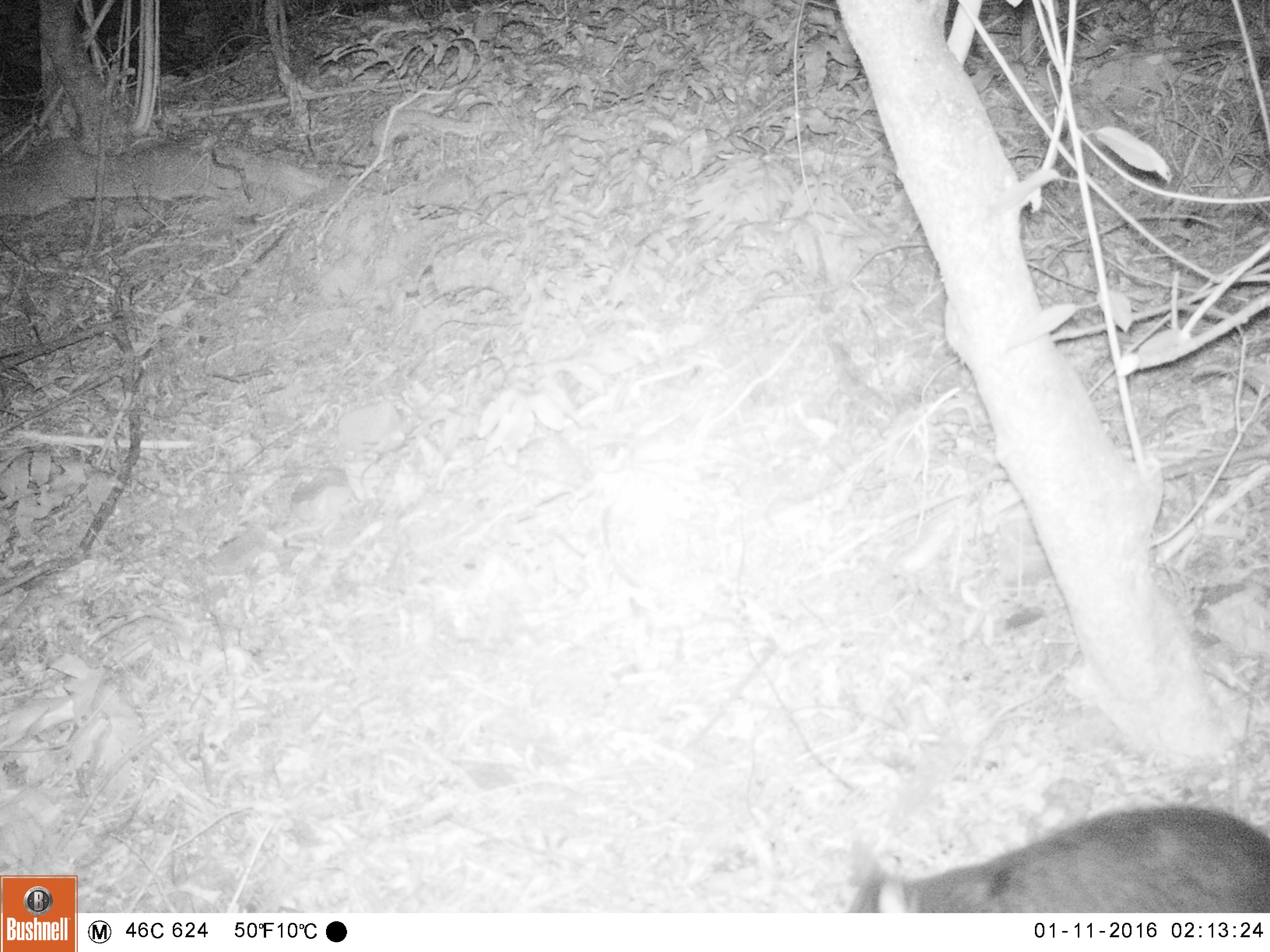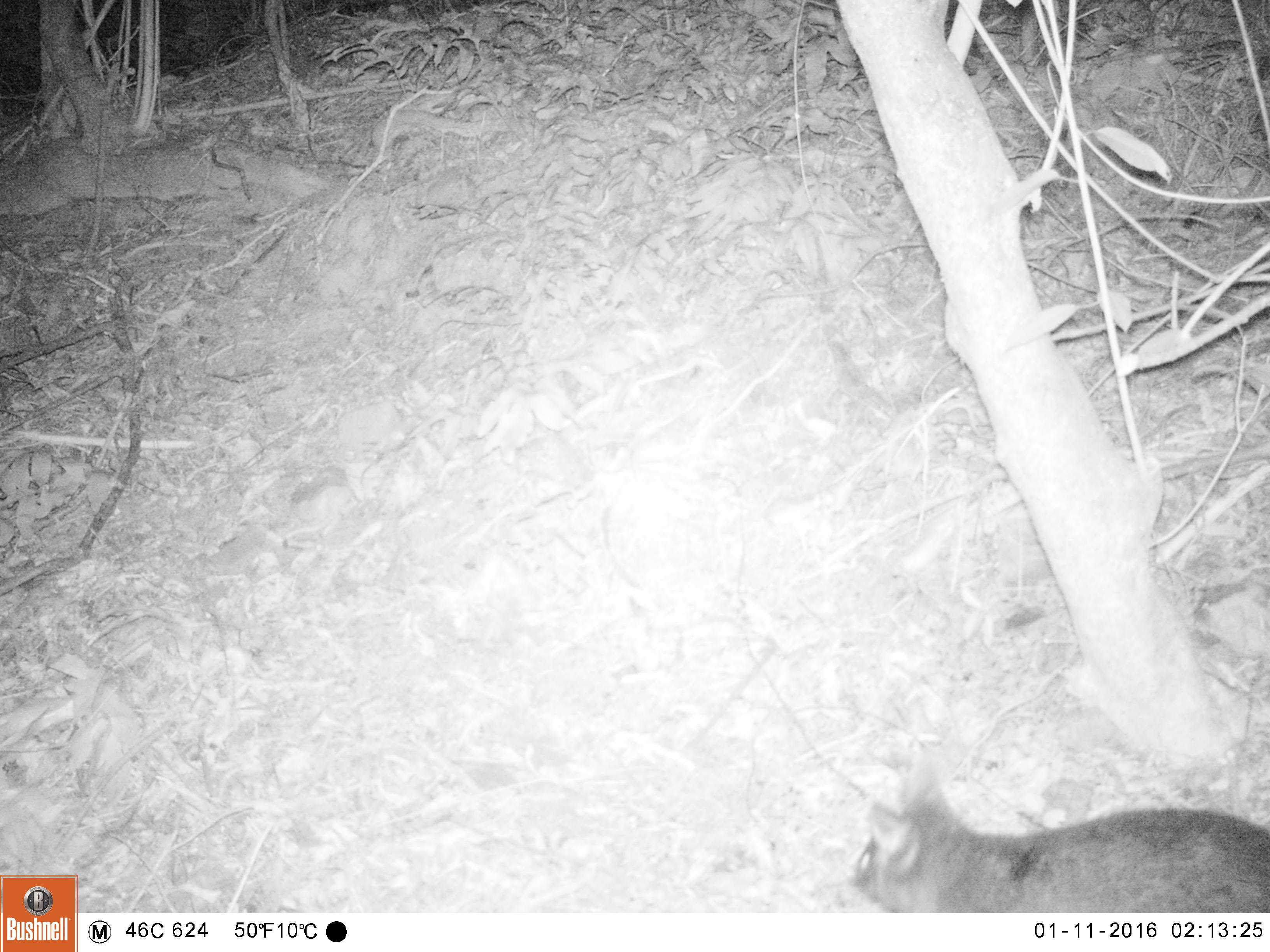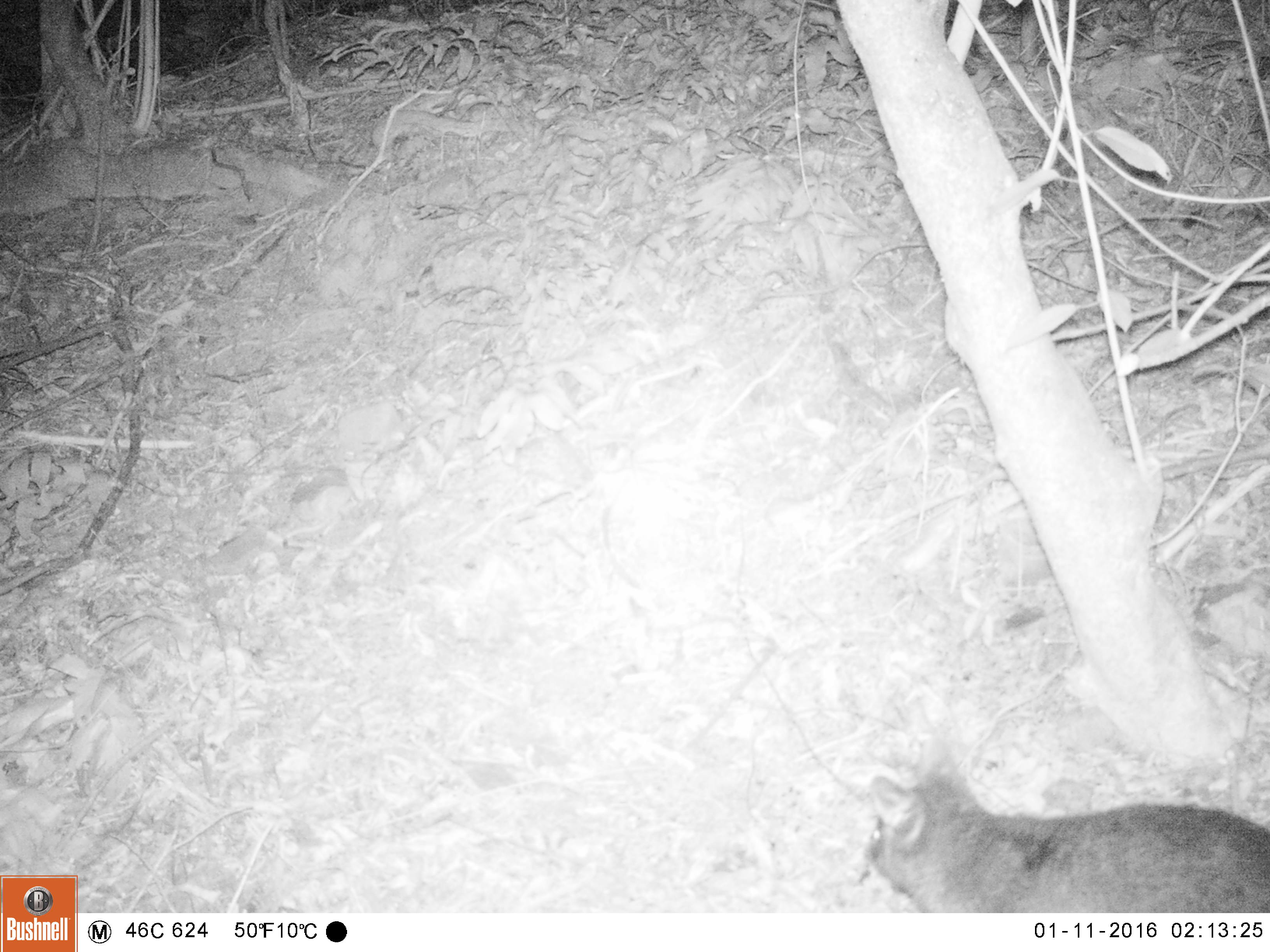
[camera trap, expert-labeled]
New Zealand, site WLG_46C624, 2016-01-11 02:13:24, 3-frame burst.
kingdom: Animalia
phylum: Chordata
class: Mammalia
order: Diprotodontia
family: Phalangeridae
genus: Trichosurus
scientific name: Trichosurus vulpecula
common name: common brushtail possum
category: possum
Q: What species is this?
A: Possum (common brushtail possum) (Trichosurus vulpecula).